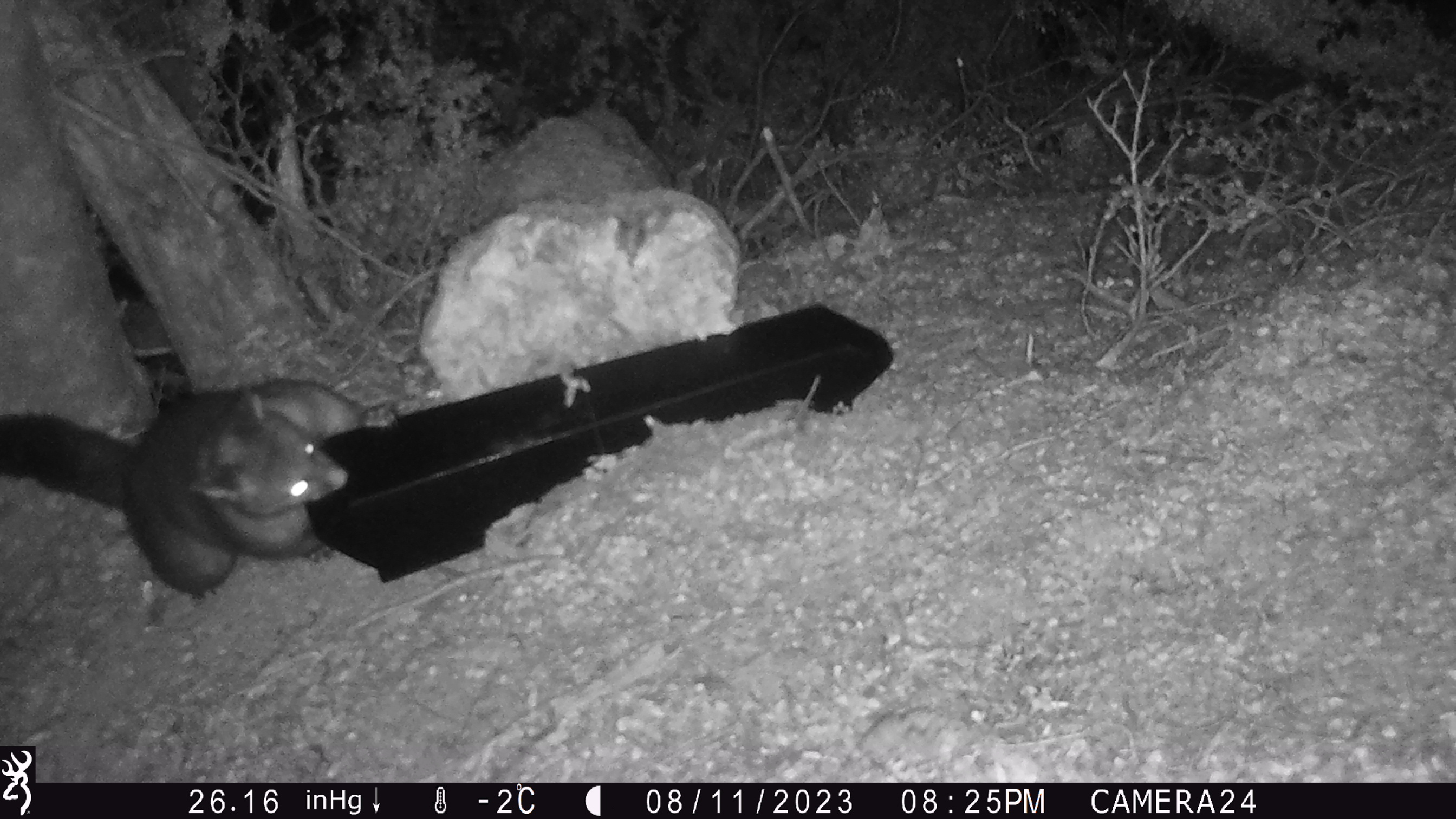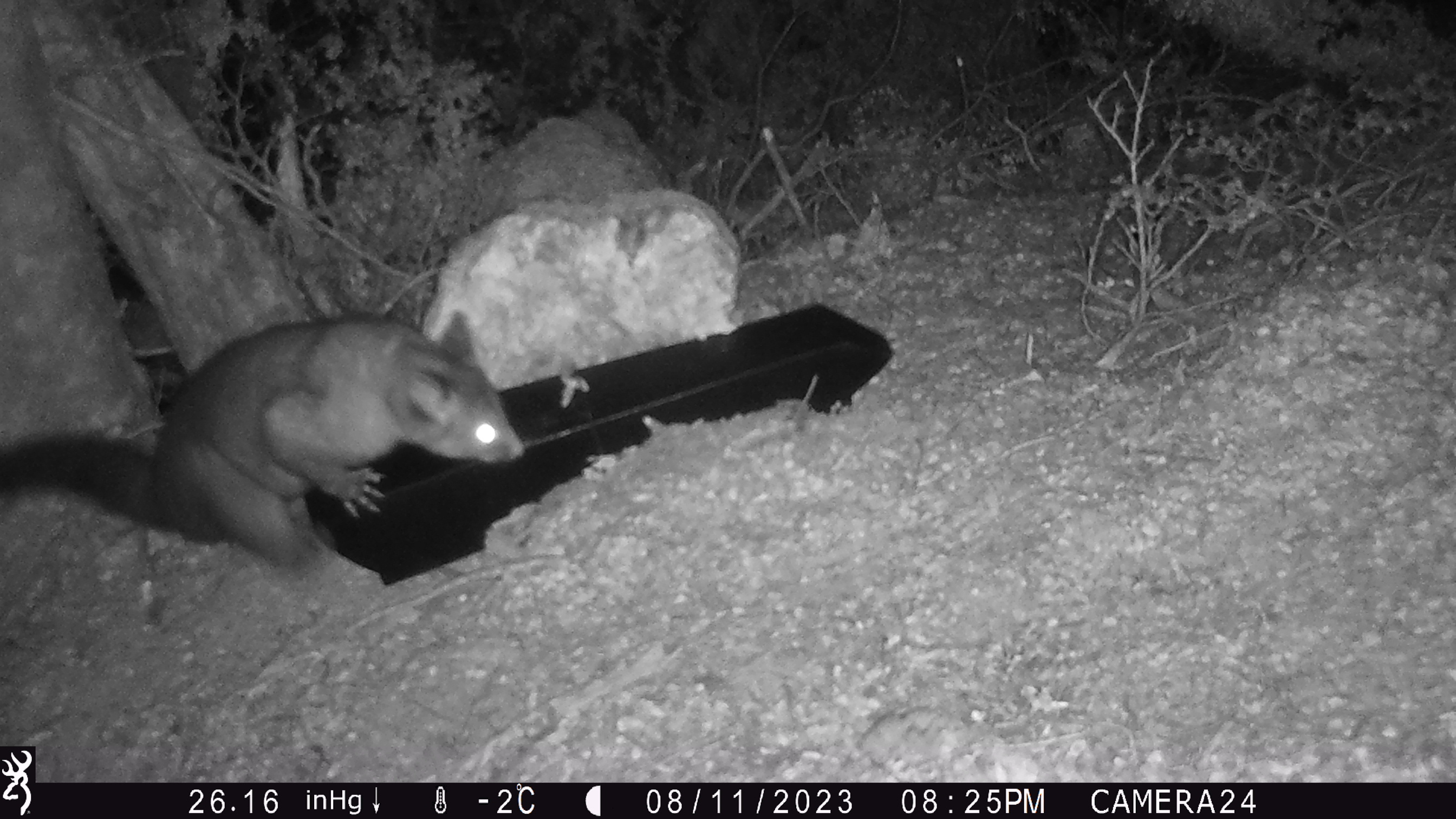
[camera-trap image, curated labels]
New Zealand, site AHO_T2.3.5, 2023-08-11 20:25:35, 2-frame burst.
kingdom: Animalia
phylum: Chordata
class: Mammalia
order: Carnivora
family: Mustelidae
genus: Mustela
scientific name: Mustela erminea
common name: stoat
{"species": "stoat (Mustela erminea)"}